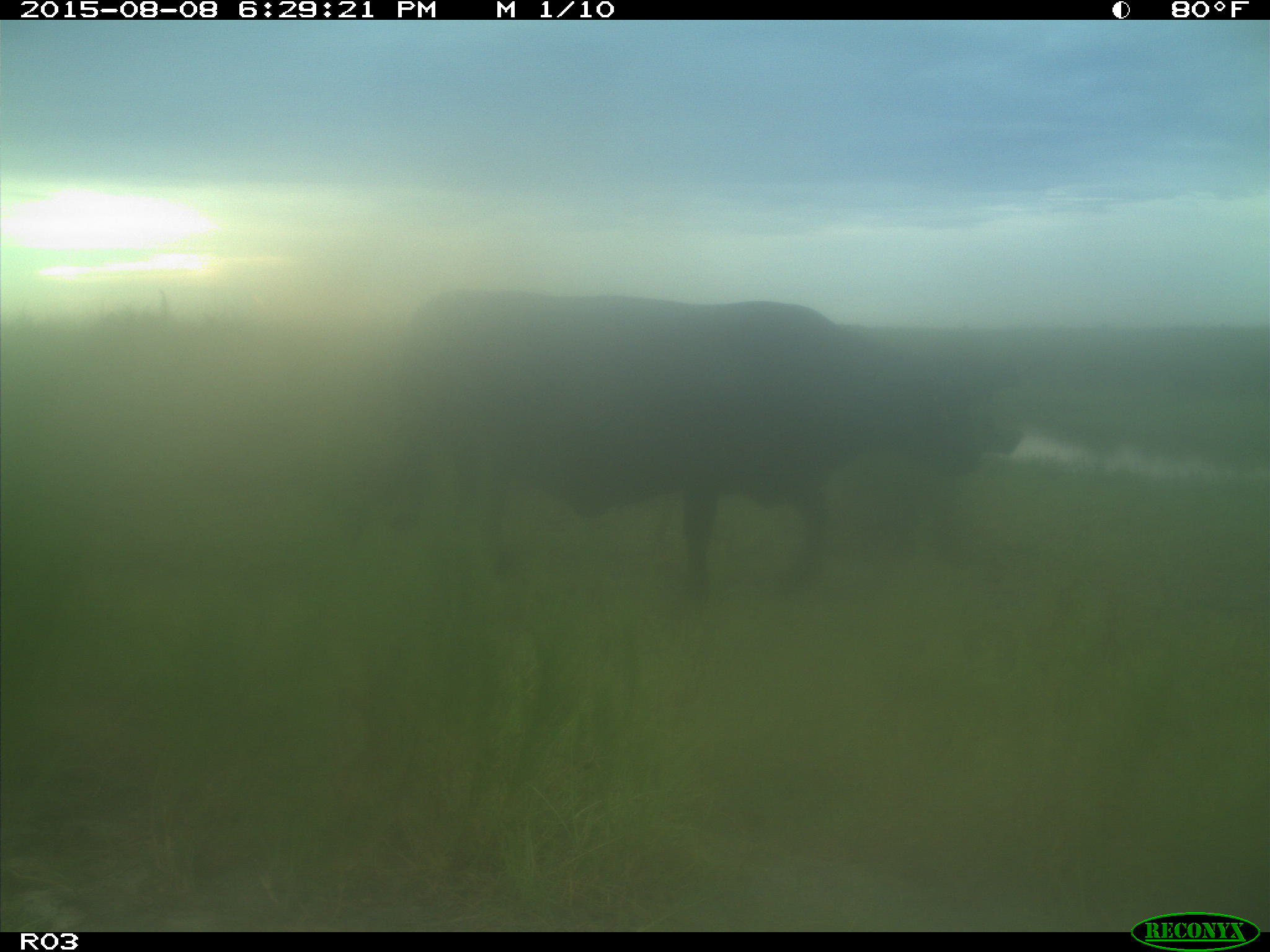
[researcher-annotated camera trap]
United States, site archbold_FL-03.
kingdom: Animalia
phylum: Chordata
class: Mammalia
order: Artiodactyla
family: Bovidae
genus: Bos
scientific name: Bos taurus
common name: domestic cow